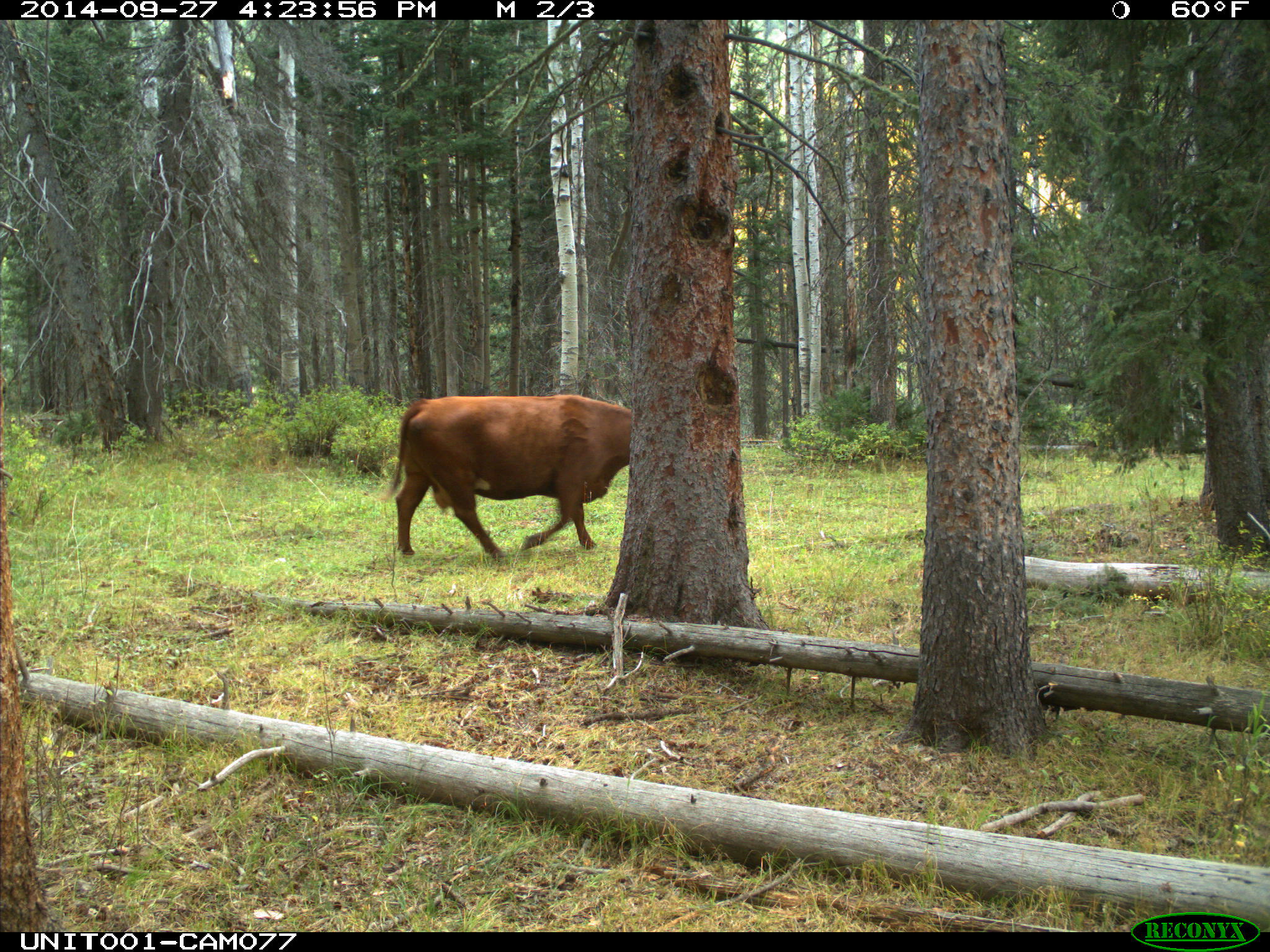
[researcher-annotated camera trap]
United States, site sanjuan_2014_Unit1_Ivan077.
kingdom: Animalia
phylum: Chordata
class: Mammalia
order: Artiodactyla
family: Bovidae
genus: Bos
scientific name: Bos taurus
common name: domestic cow